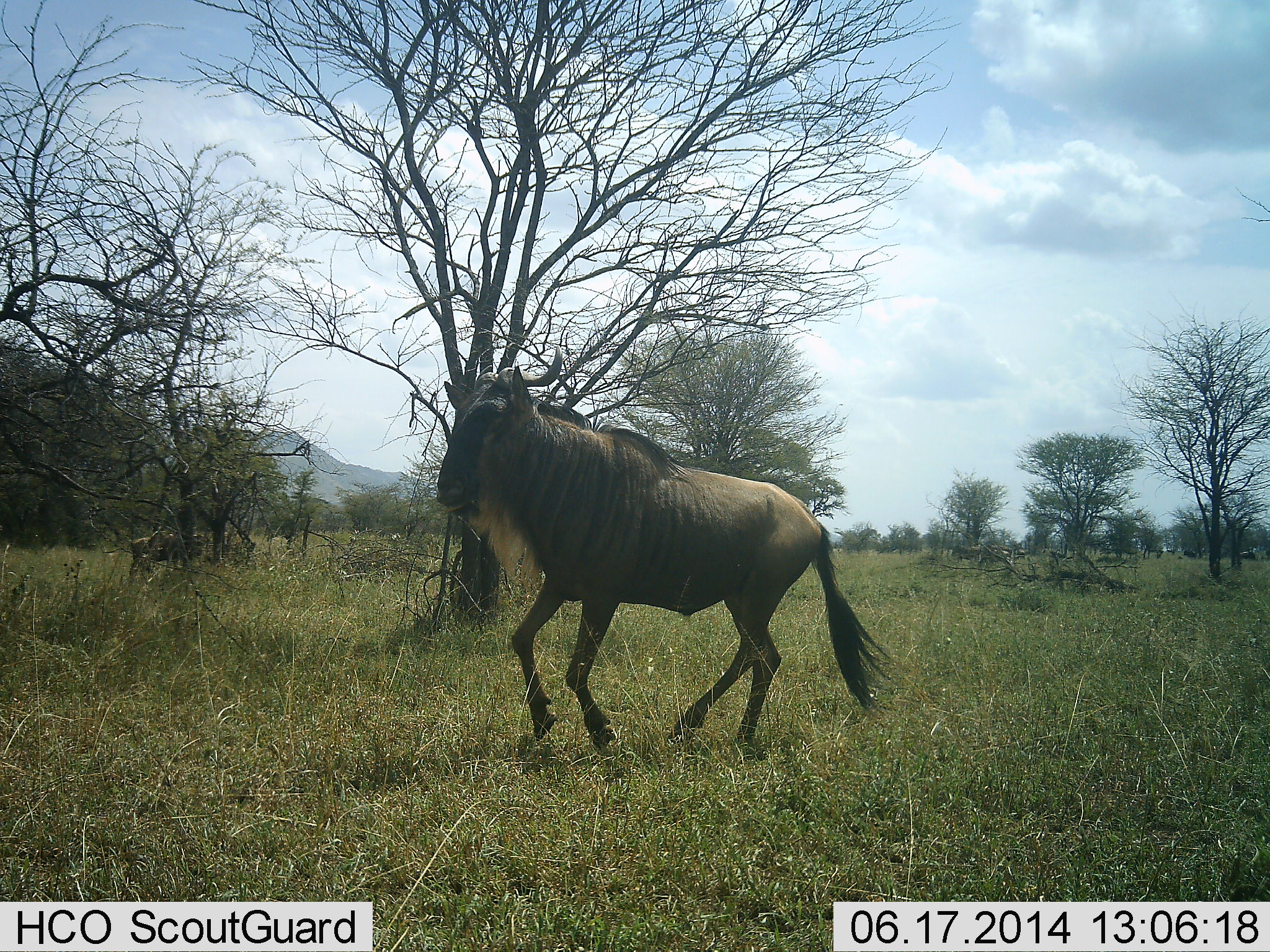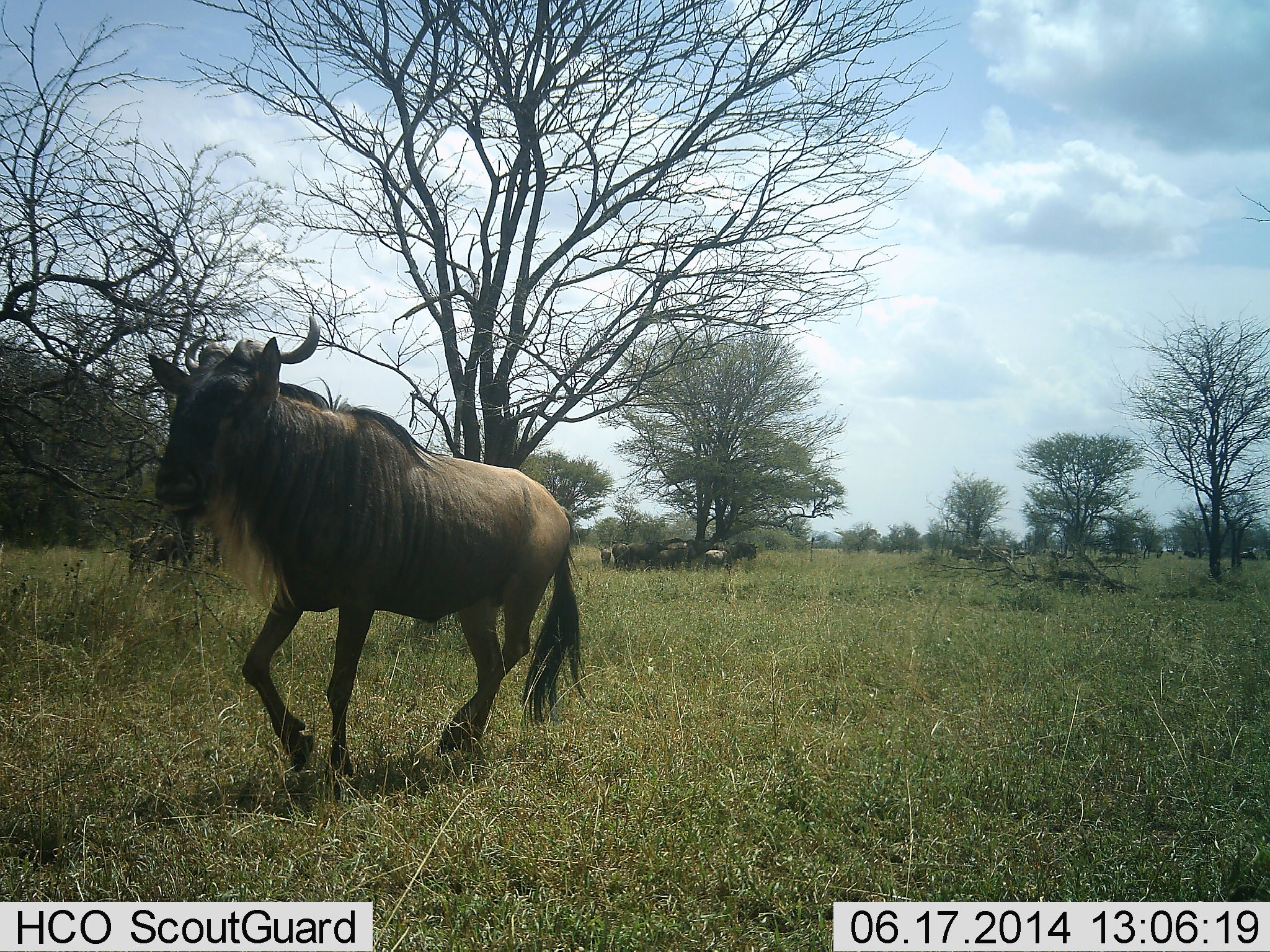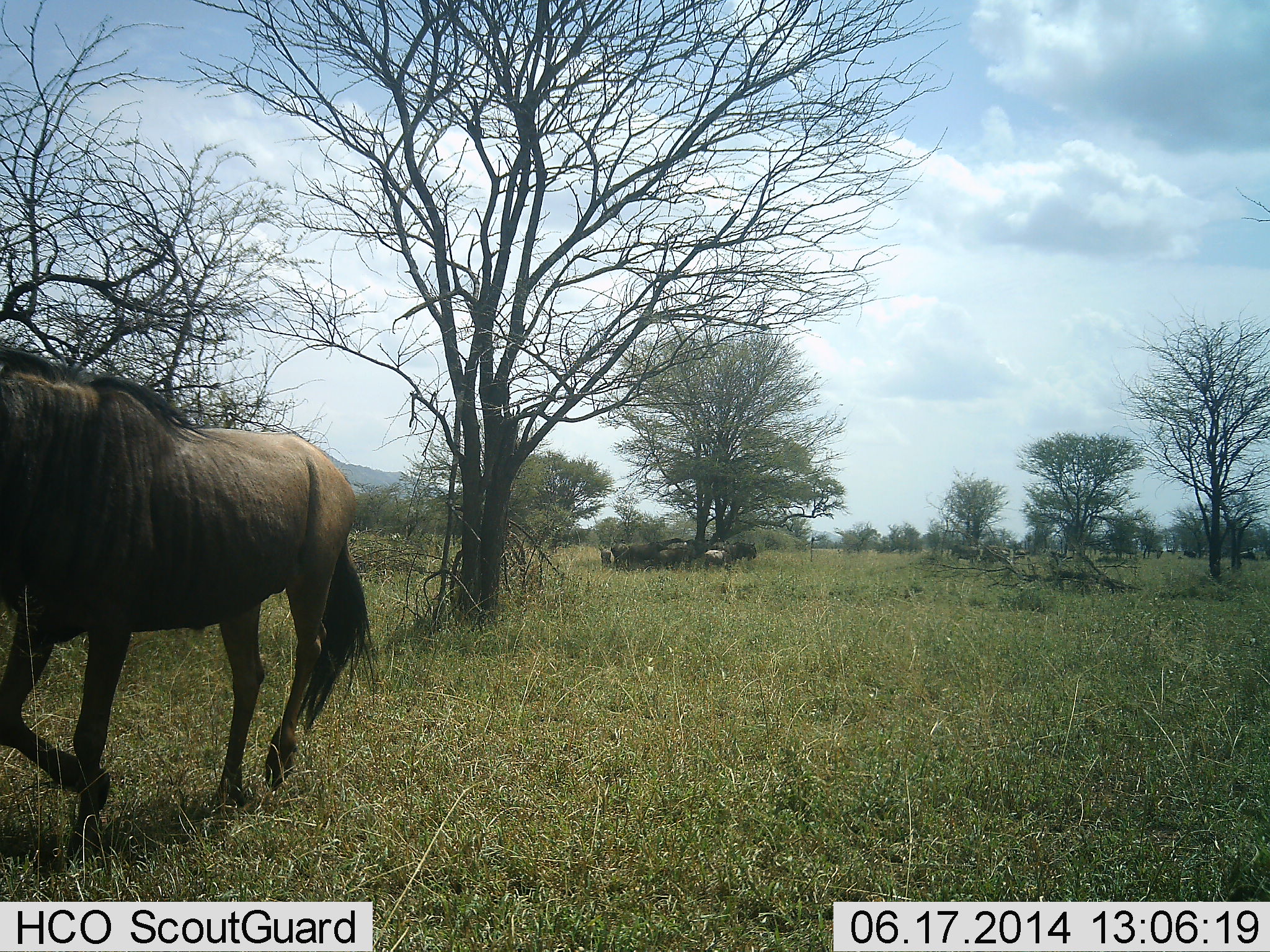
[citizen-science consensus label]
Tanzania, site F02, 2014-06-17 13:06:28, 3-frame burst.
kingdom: Animalia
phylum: Chordata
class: Mammalia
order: Artiodactyla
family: Bovidae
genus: Connochaetes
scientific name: Connochaetes taurinus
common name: blue wildebeest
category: wildebeest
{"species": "wildebeest (blue wildebeest) (Connochaetes taurinus)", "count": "5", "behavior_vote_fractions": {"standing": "40%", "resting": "30%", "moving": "100%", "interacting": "0%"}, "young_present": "0%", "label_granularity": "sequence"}